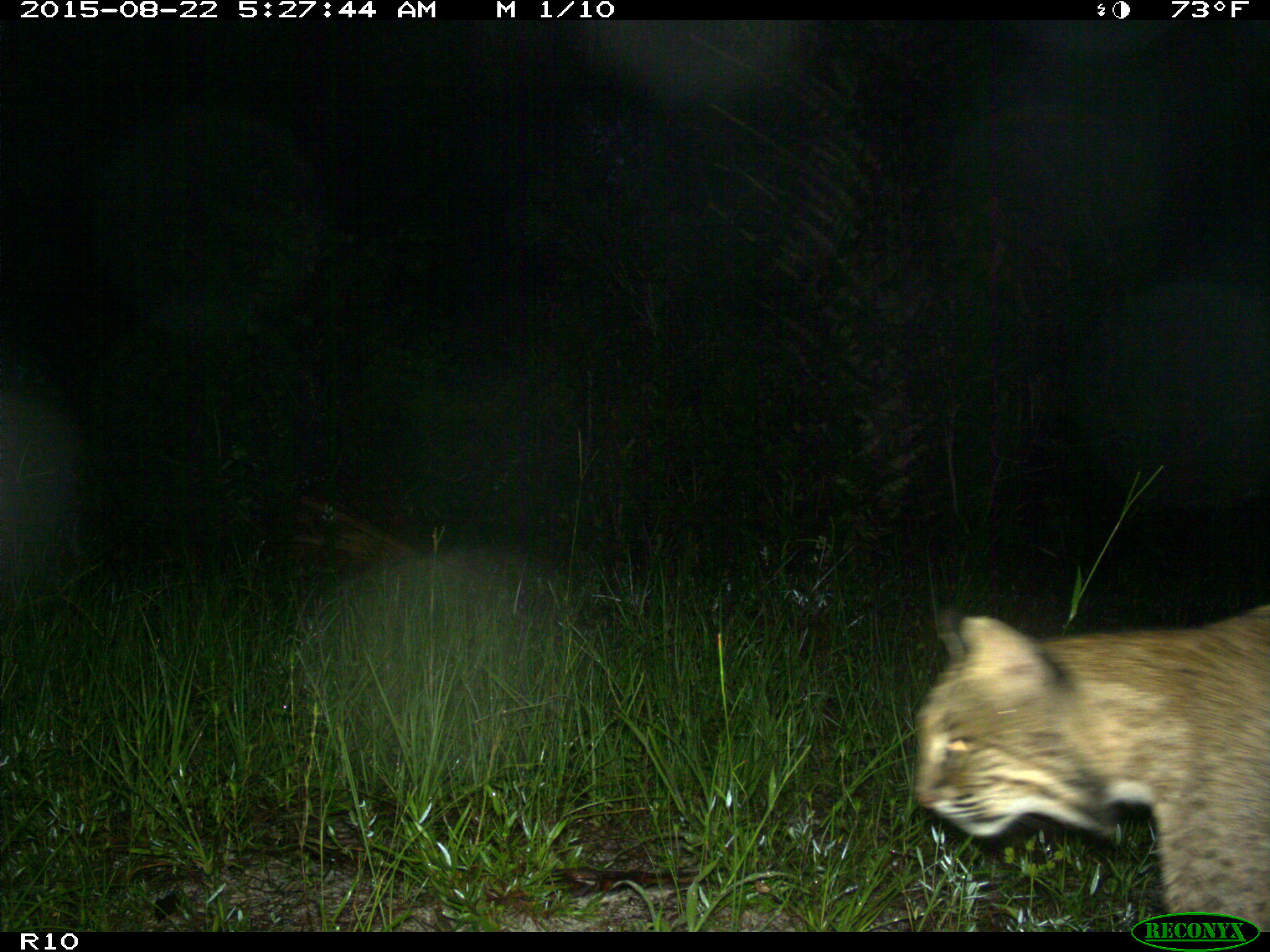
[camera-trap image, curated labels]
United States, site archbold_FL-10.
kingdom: Animalia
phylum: Chordata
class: Mammalia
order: Carnivora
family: Felidae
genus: Lynx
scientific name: Lynx rufus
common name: bobcat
Lynx rufus (bobcat).